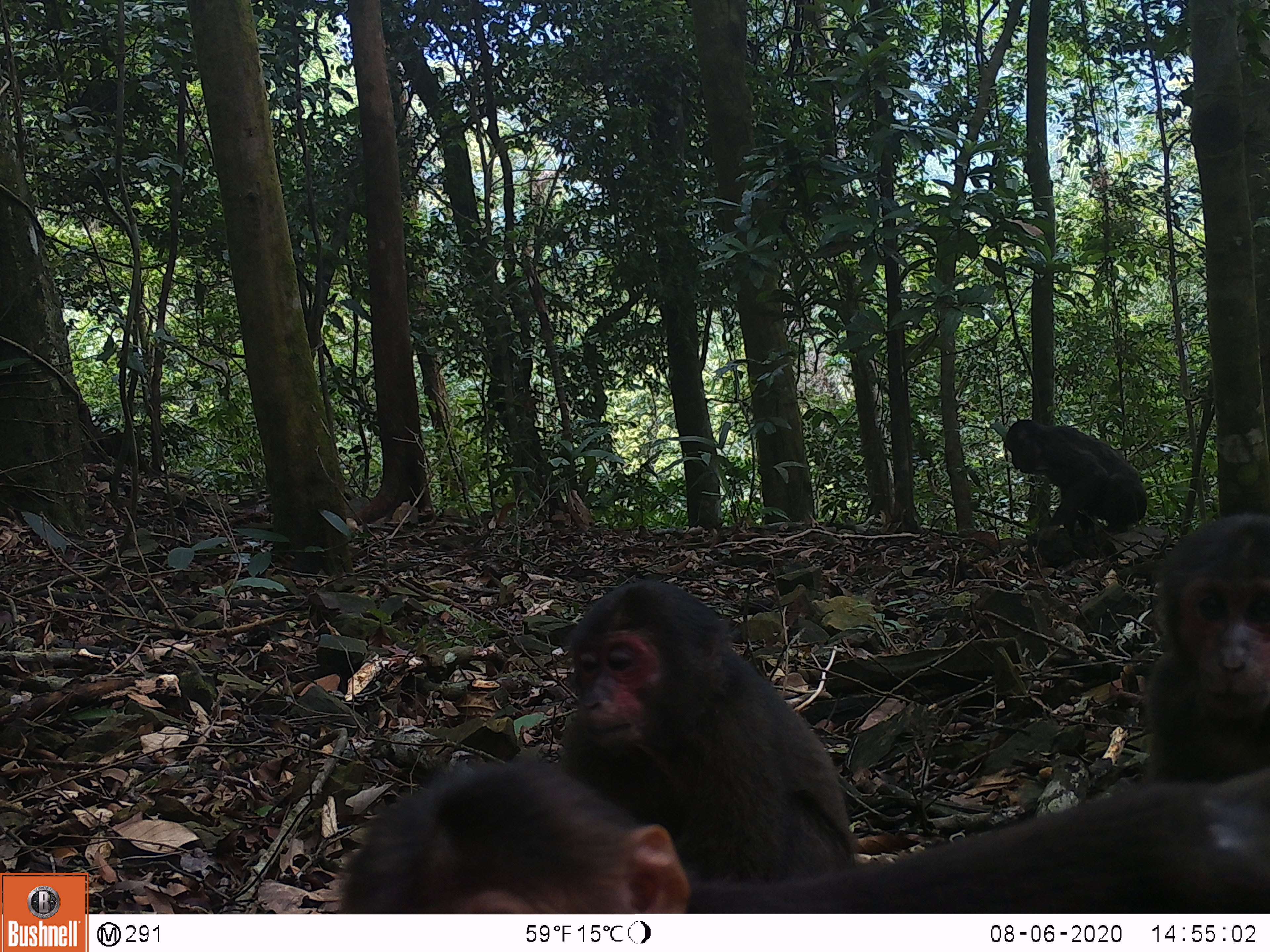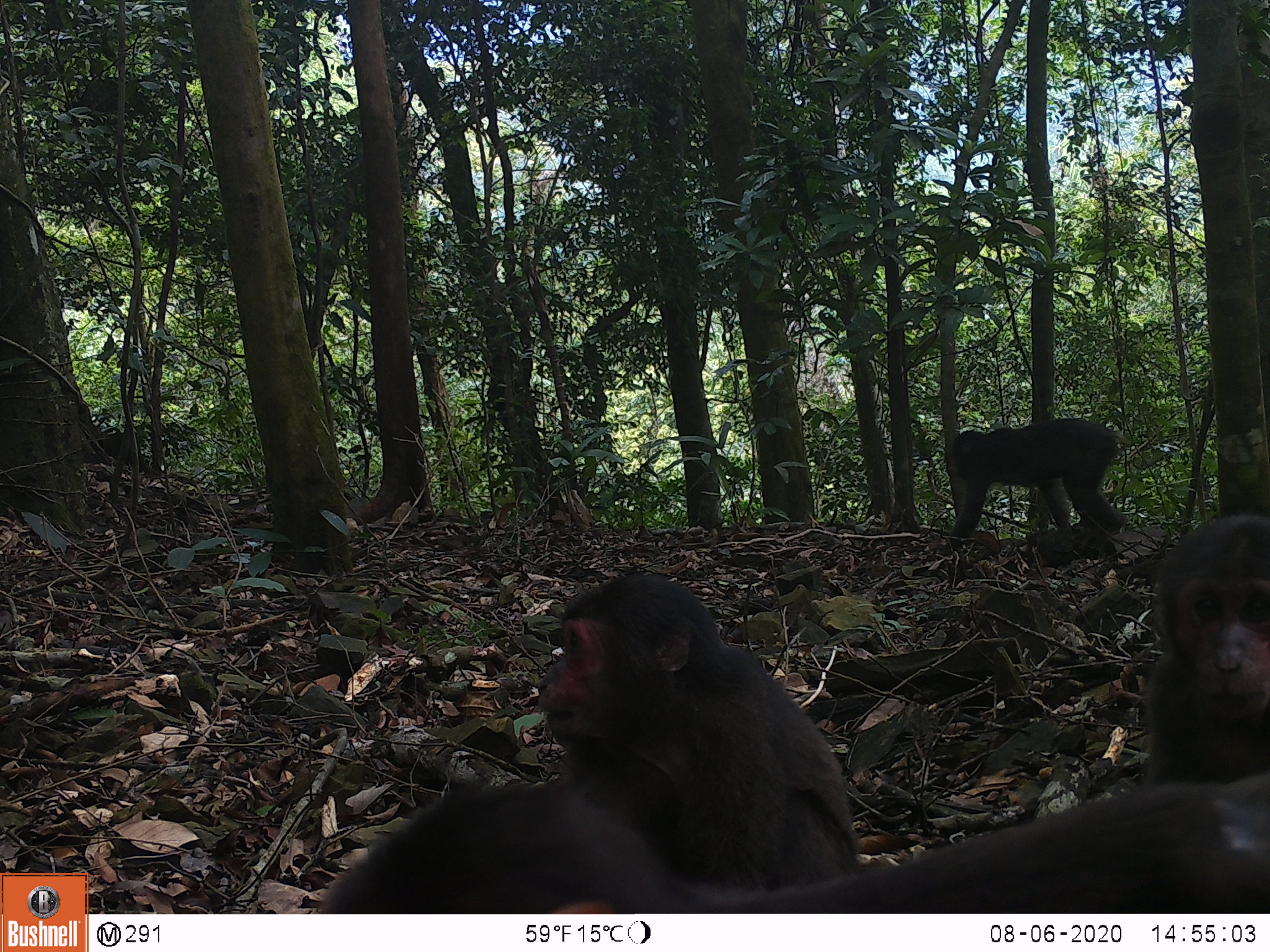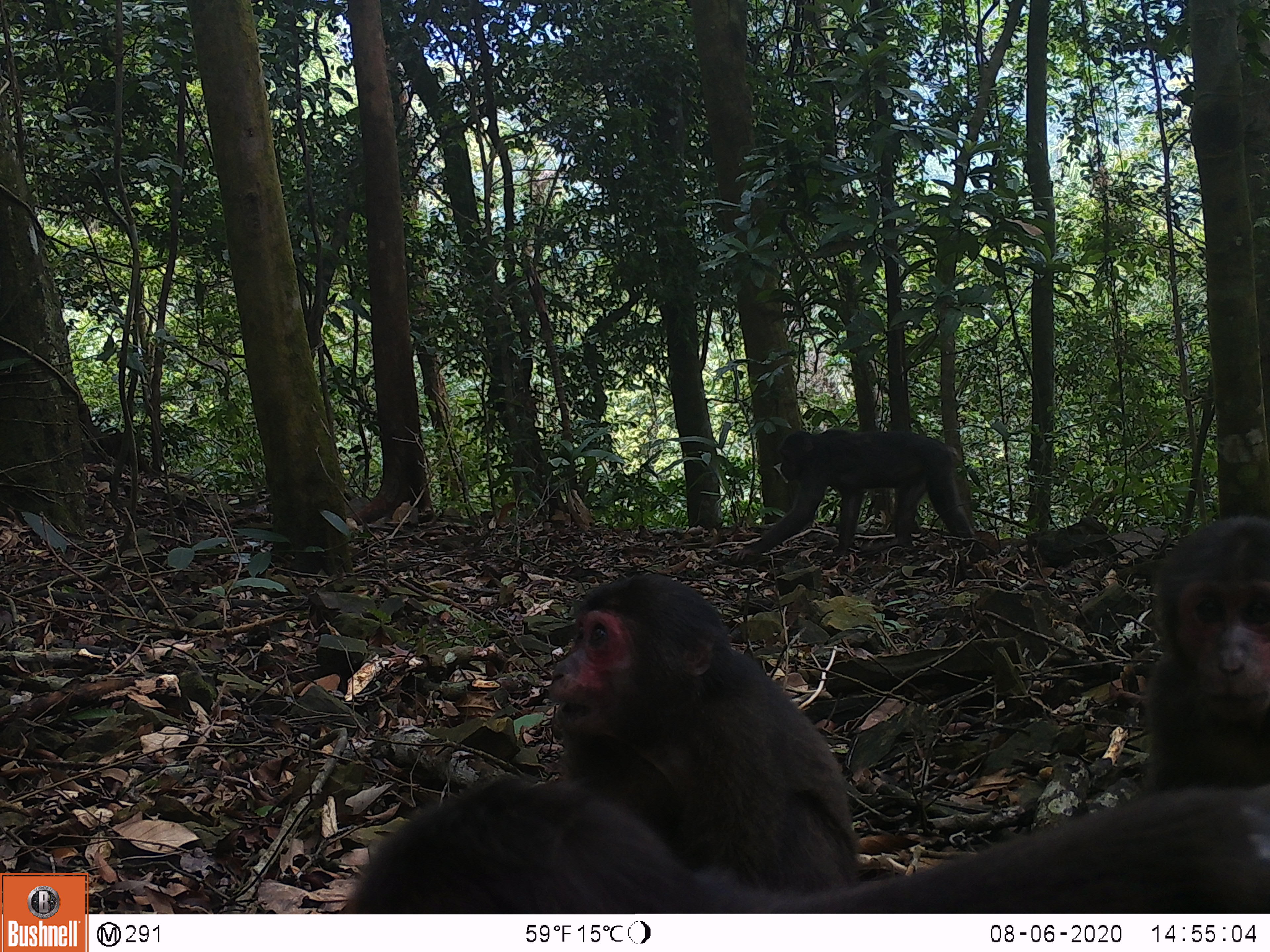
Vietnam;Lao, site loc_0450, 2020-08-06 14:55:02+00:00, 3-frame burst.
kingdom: Animalia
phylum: Chordata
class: Mammalia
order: Primates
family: Cercopithecidae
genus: Macaca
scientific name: Macaca arctoides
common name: stump-tailed macaque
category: stump tailed macaque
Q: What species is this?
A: Stump tailed macaque (stump-tailed macaque) (Macaca arctoides).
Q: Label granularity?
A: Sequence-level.